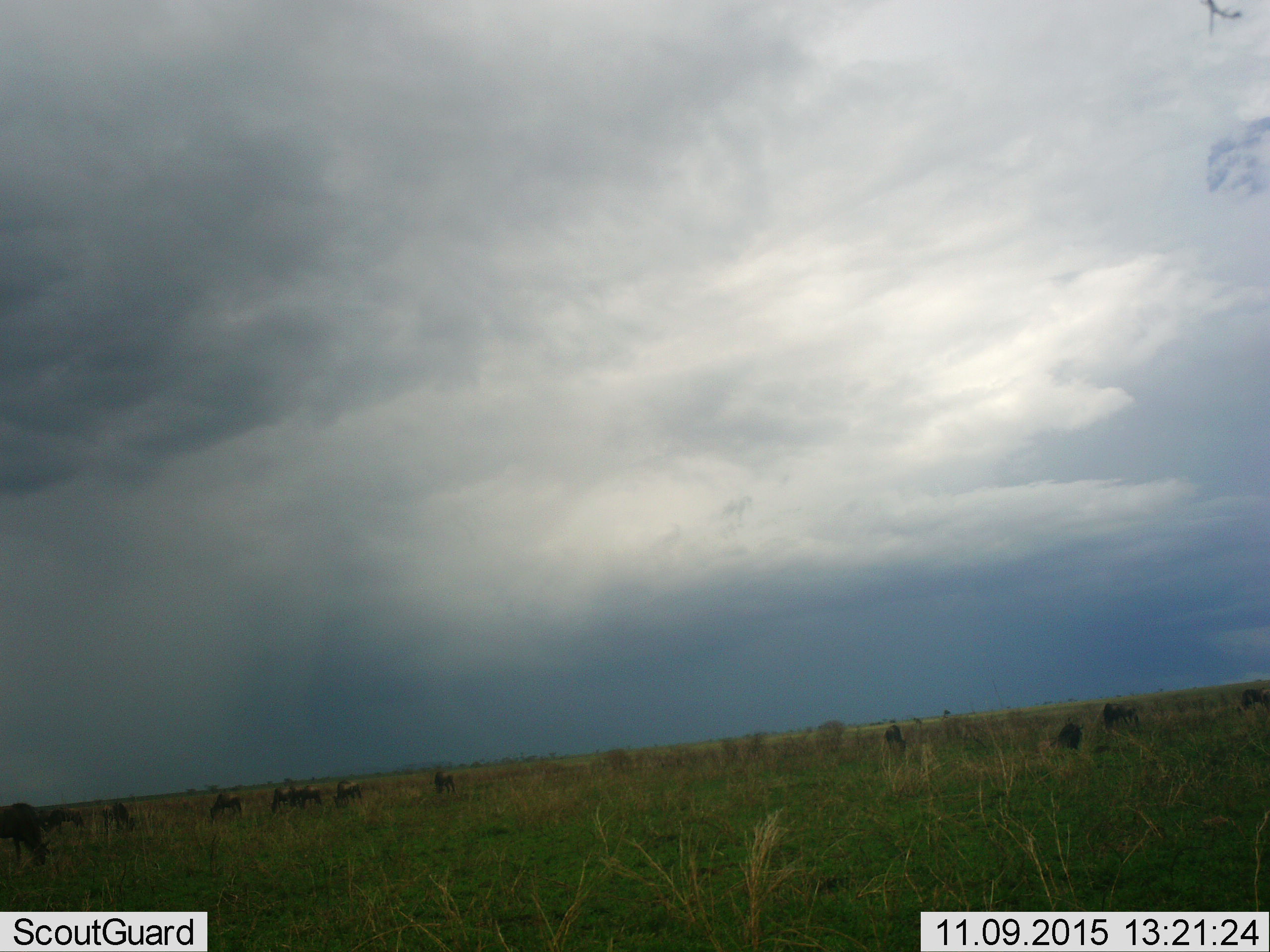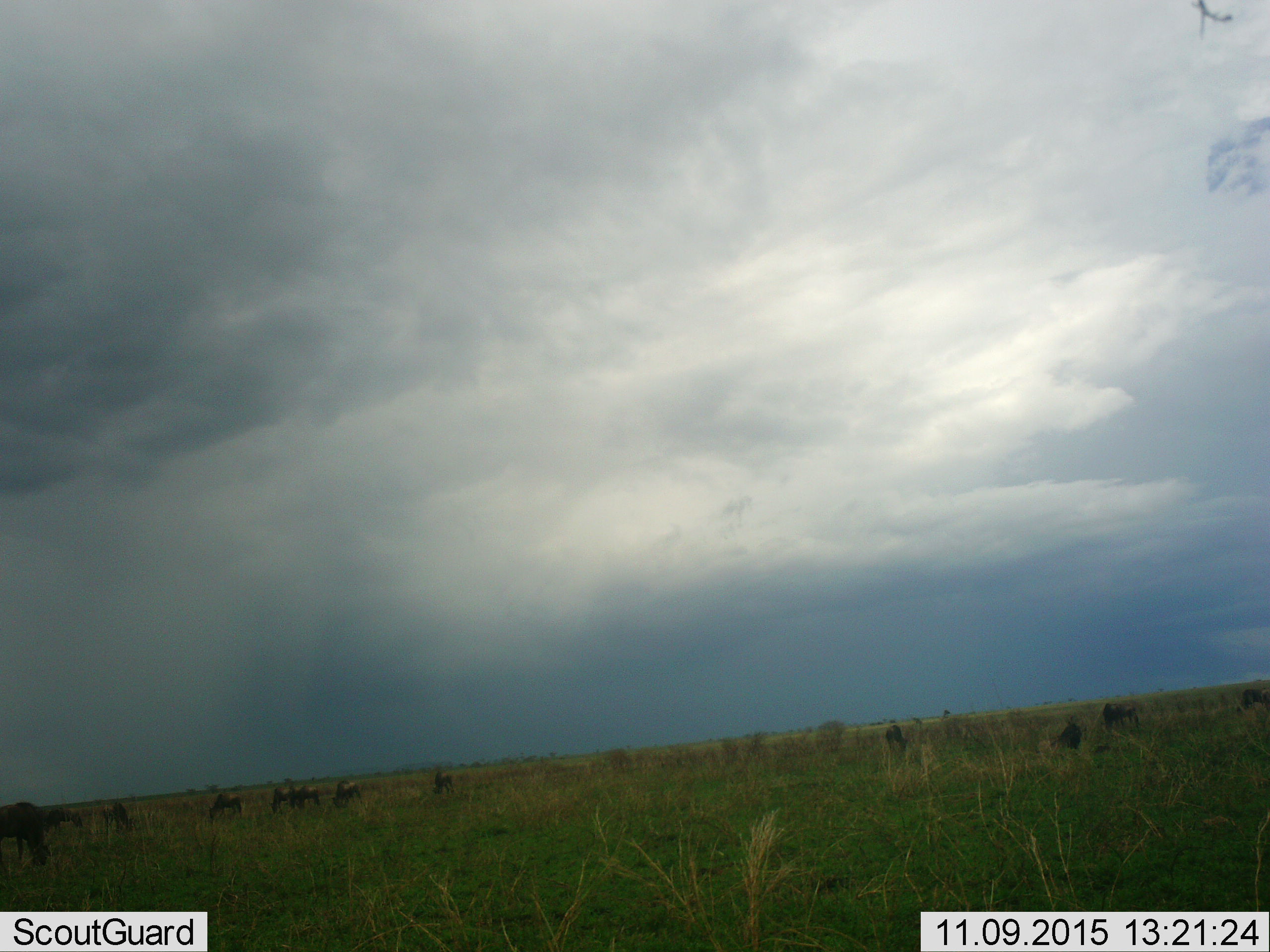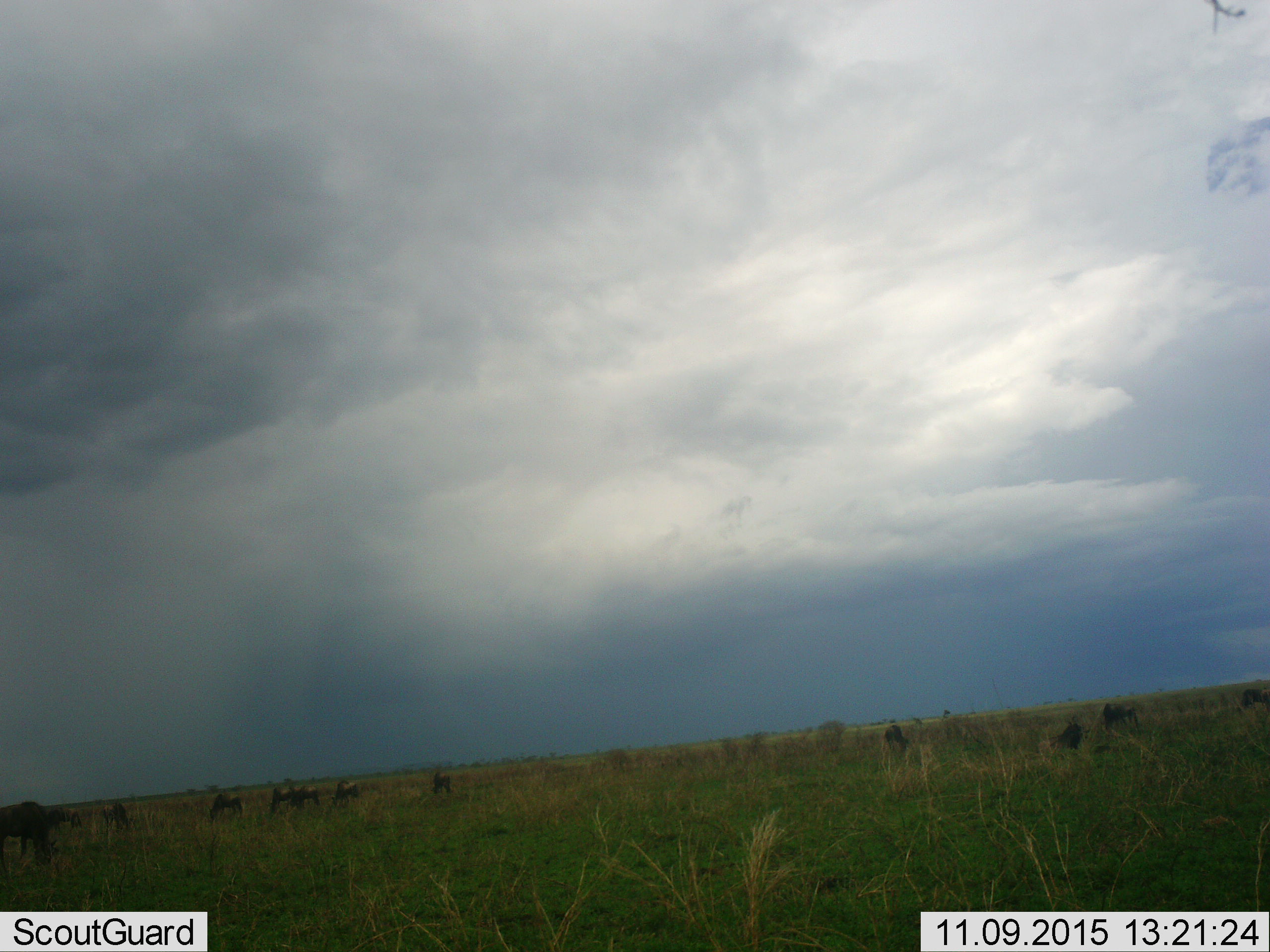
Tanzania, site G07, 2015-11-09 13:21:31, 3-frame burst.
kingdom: Animalia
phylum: Chordata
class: Mammalia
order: Artiodactyla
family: Bovidae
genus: Connochaetes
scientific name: Connochaetes taurinus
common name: blue wildebeest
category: wildebeest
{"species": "wildebeest (blue wildebeest) (Connochaetes taurinus)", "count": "11-50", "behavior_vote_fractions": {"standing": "100%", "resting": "75%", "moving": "100%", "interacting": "0%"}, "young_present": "0%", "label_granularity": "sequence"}